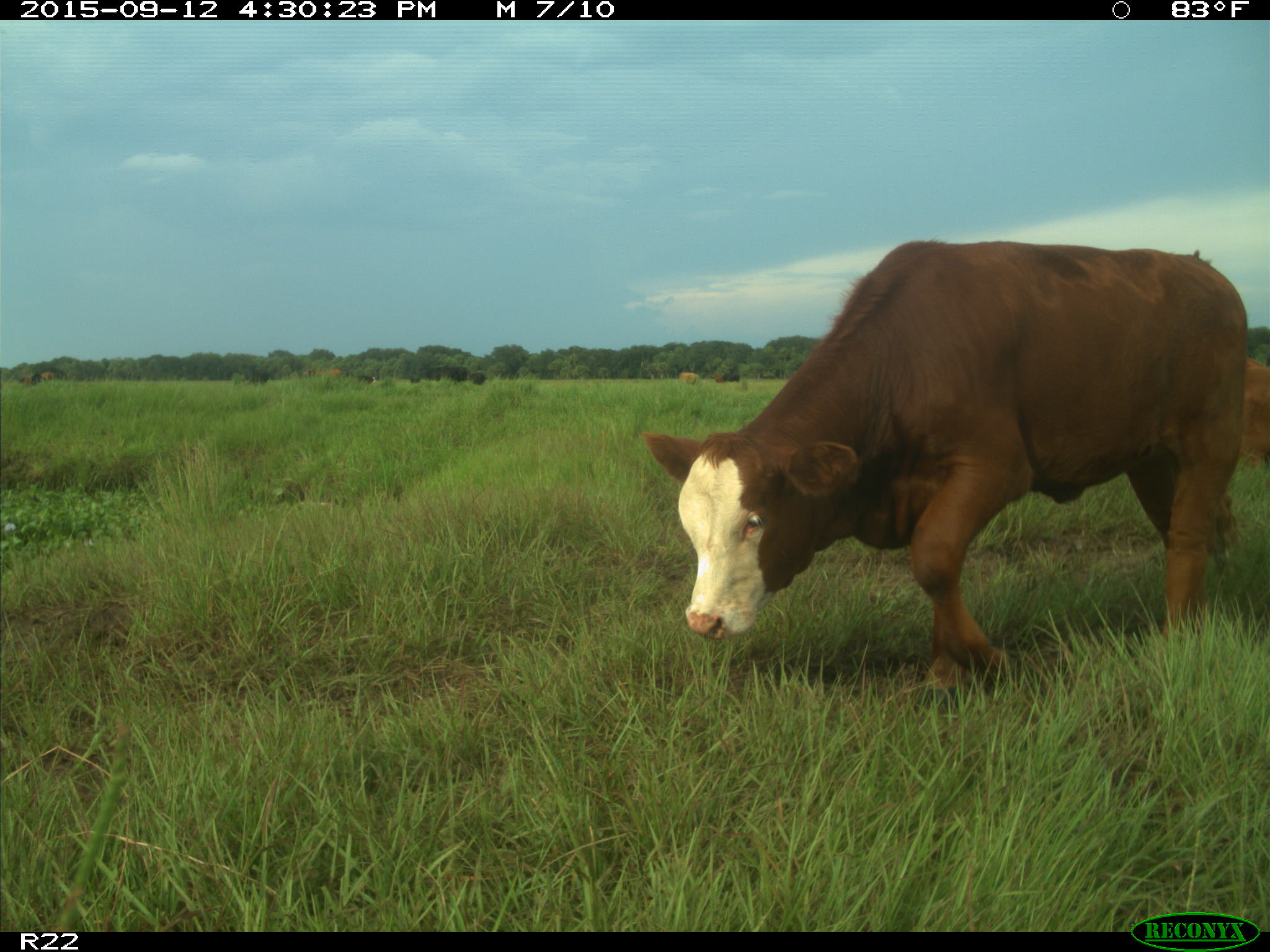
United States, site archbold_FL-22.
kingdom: Animalia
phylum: Chordata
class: Mammalia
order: Artiodactyla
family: Bovidae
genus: Bos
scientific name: Bos taurus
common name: domestic cow